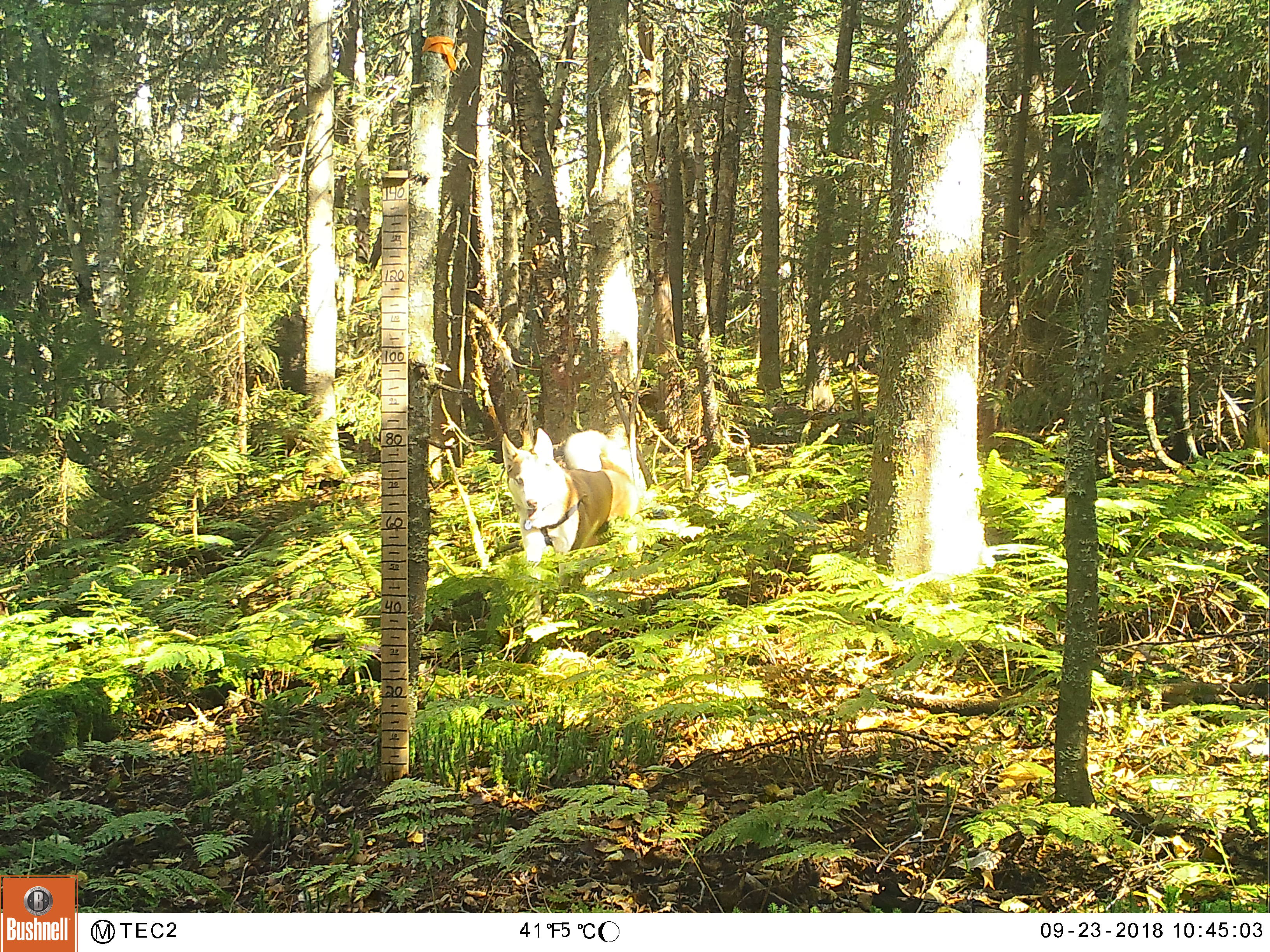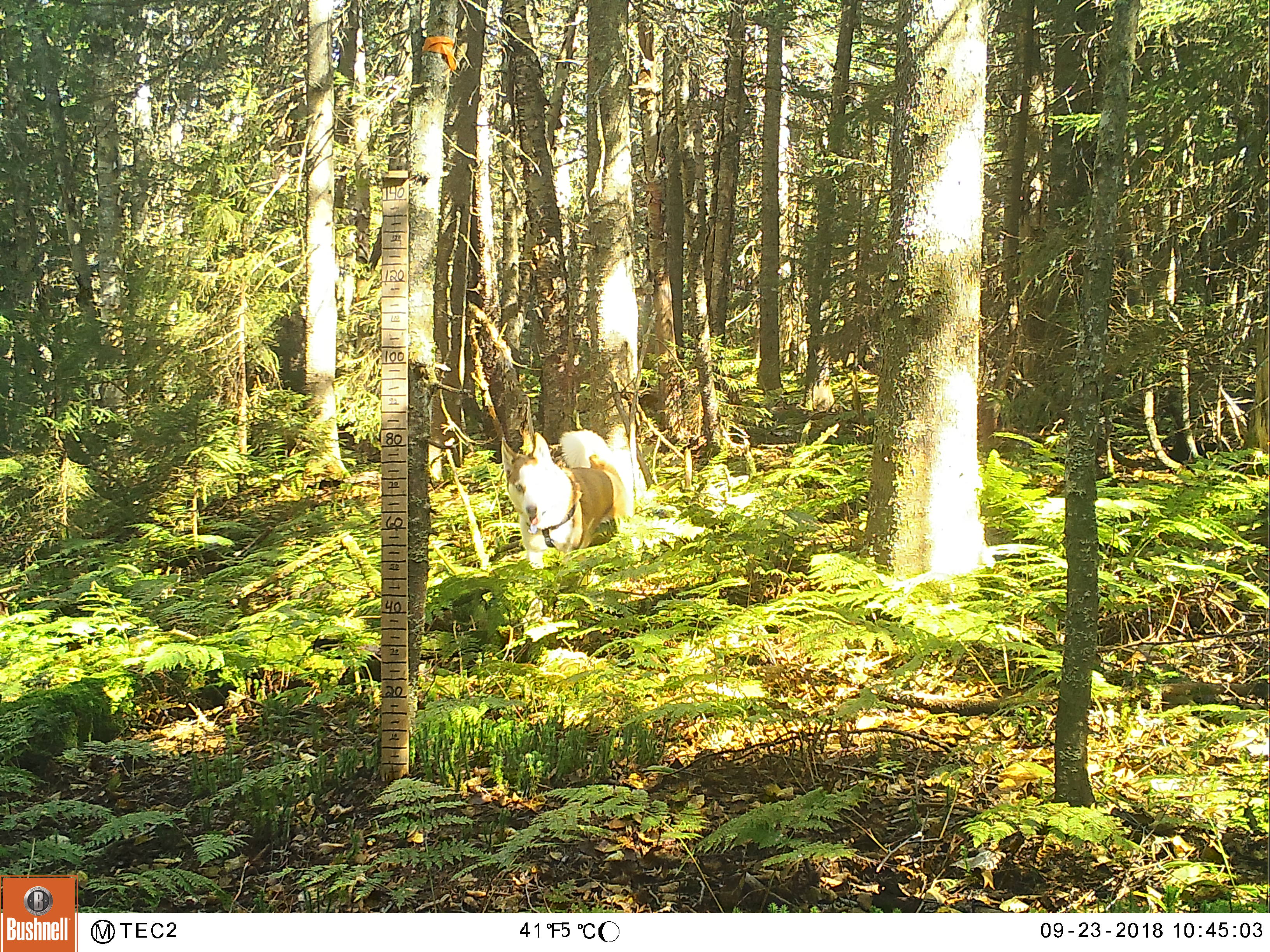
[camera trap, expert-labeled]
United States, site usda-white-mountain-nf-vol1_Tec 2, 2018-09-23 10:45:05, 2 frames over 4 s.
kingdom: Animalia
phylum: Chordata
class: Mammalia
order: Carnivora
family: Canidae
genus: Canis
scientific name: Canis familiaris familiaris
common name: domestic dog